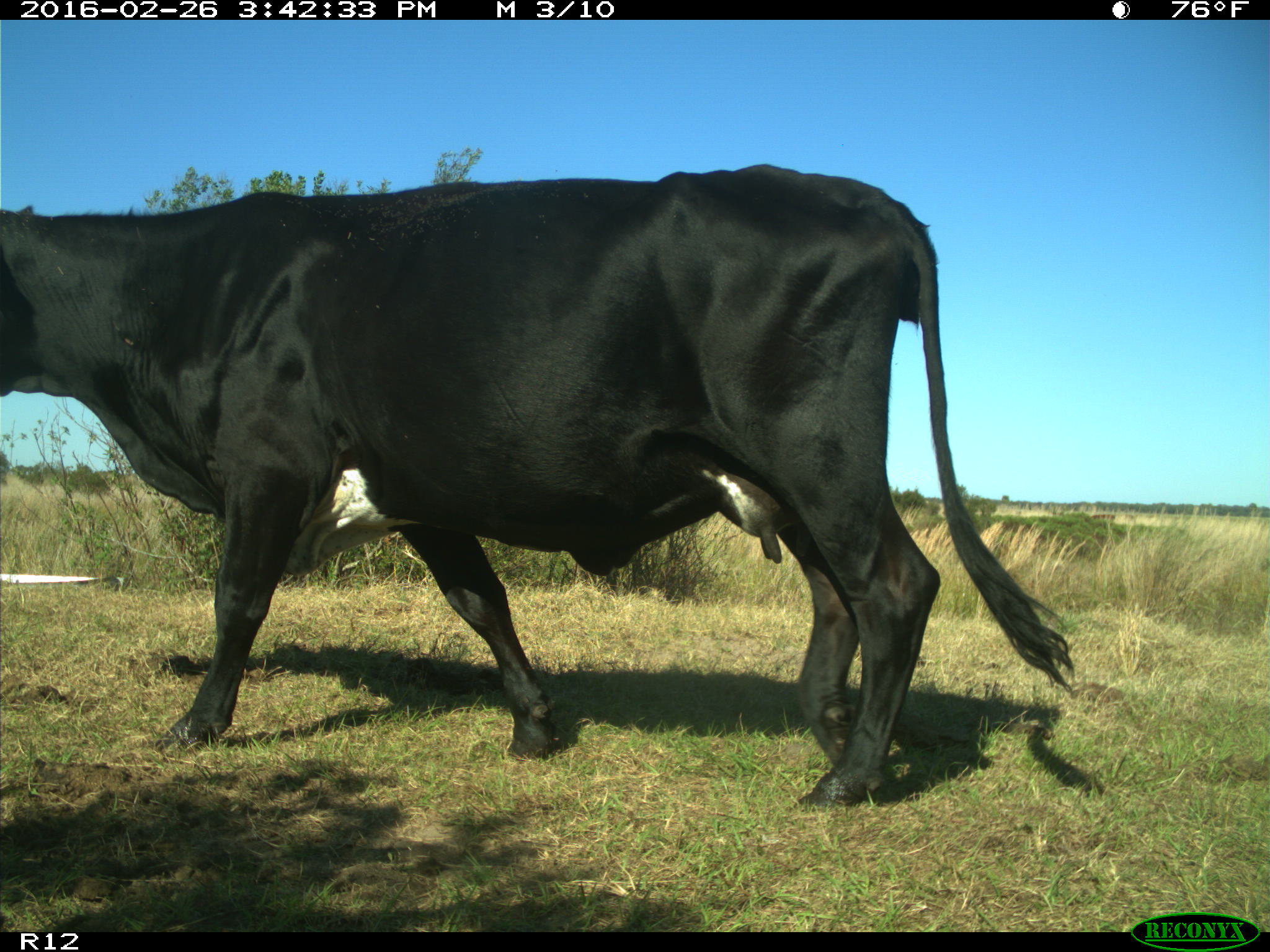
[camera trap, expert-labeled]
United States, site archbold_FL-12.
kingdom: Animalia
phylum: Chordata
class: Mammalia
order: Artiodactyla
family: Bovidae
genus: Bos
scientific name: Bos taurus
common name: domestic cow